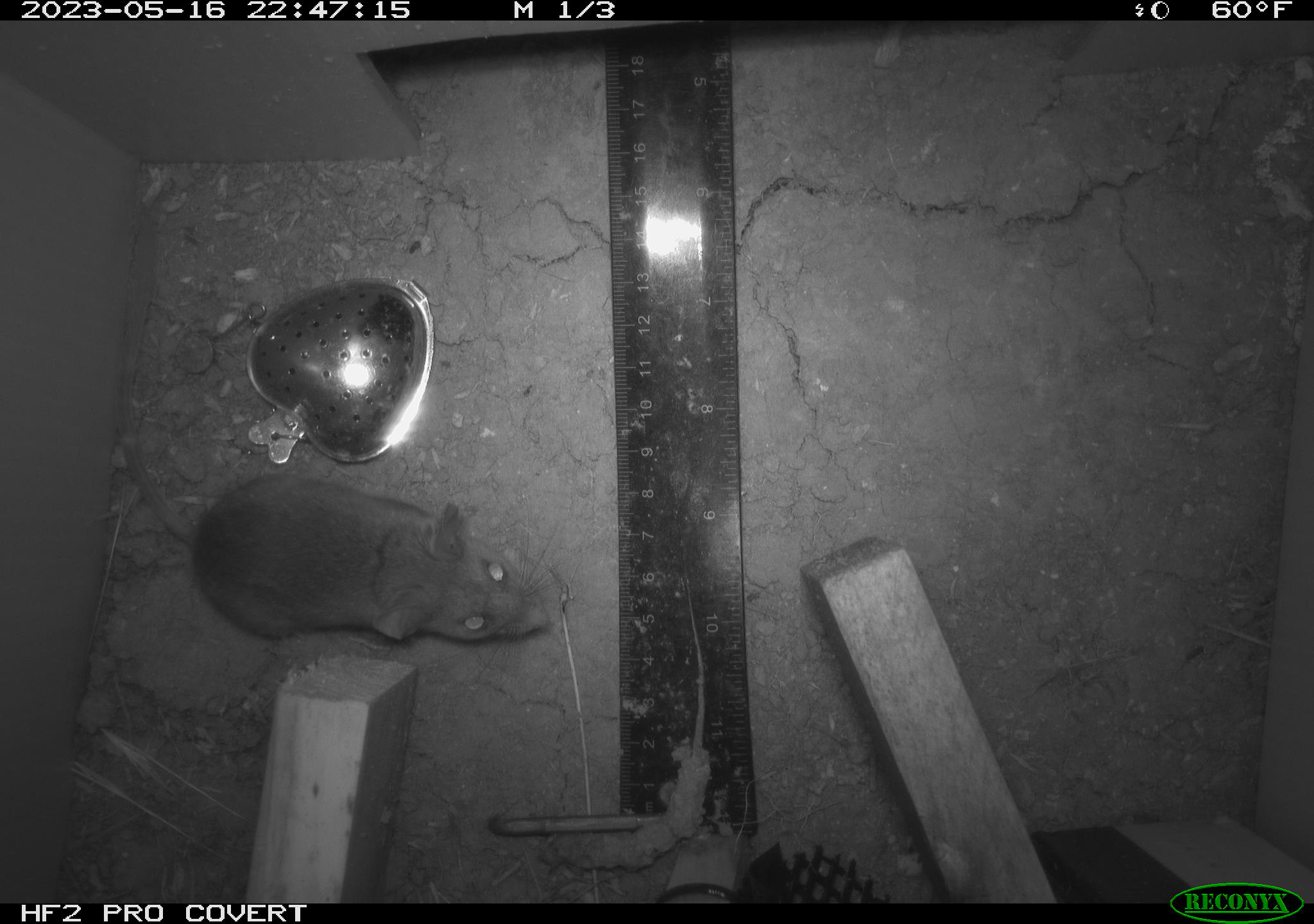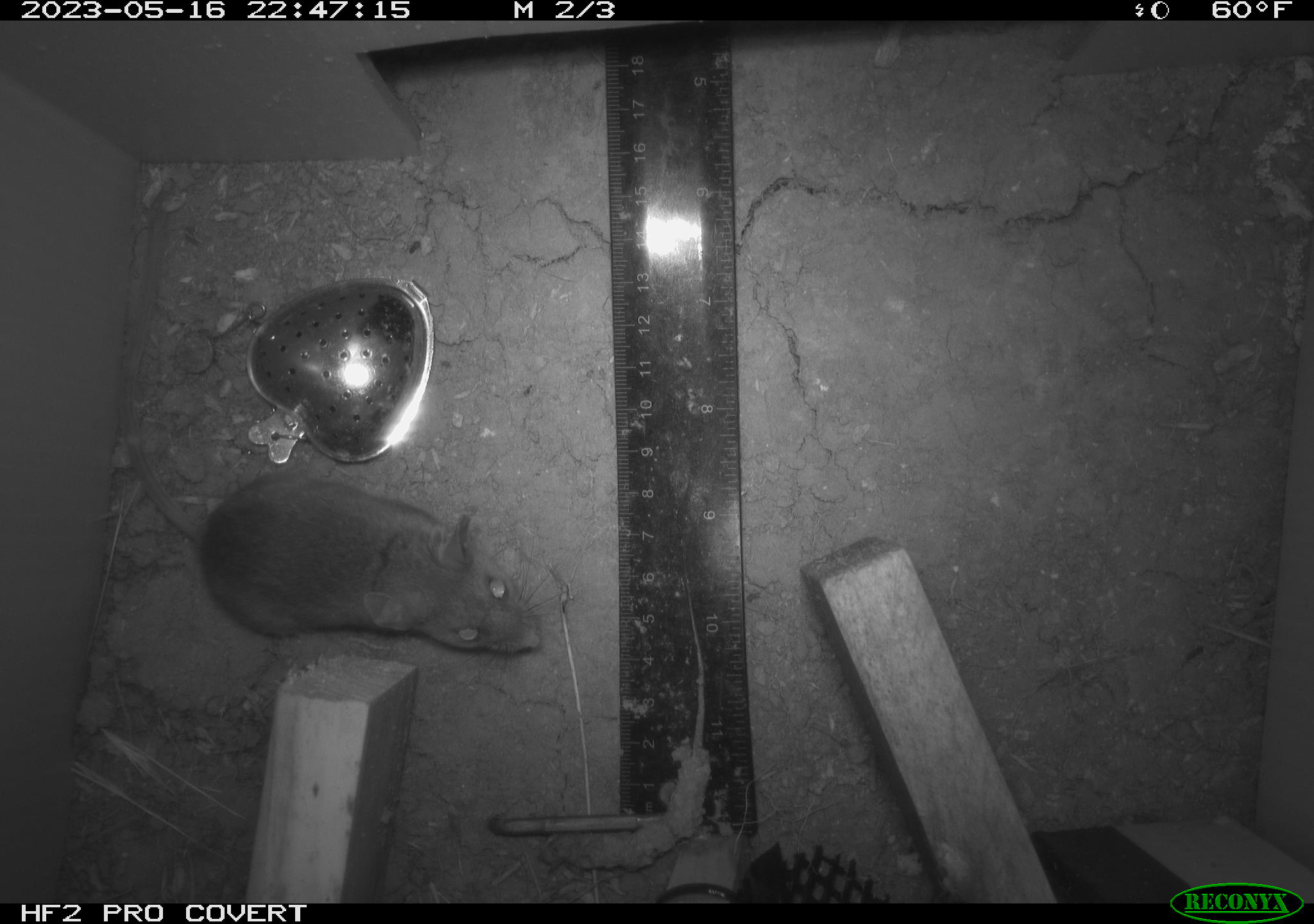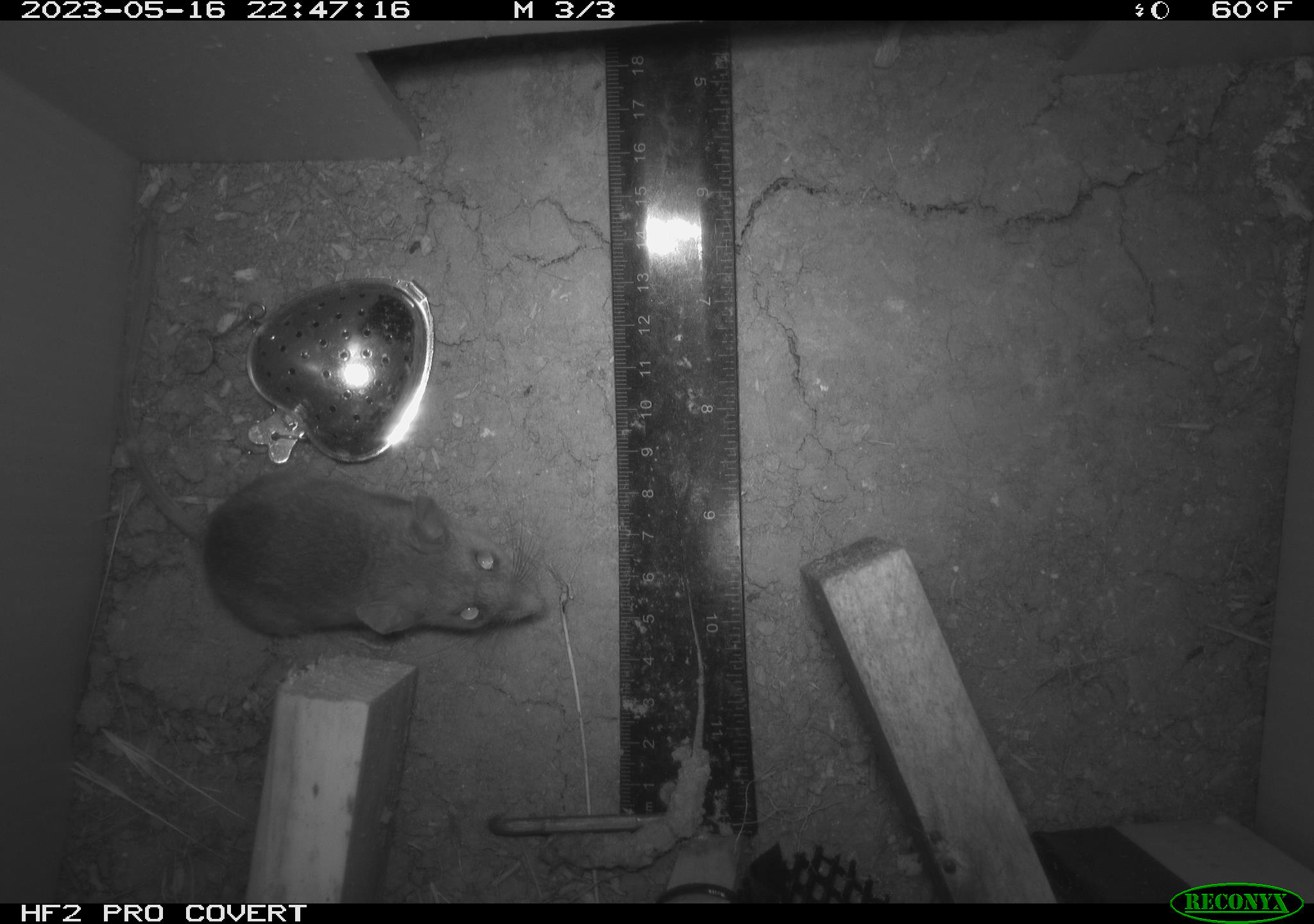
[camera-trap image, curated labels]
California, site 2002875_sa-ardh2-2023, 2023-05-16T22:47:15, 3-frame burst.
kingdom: Animalia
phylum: Chordata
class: Mammalia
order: Rodentia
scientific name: Rodentia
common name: mouse species